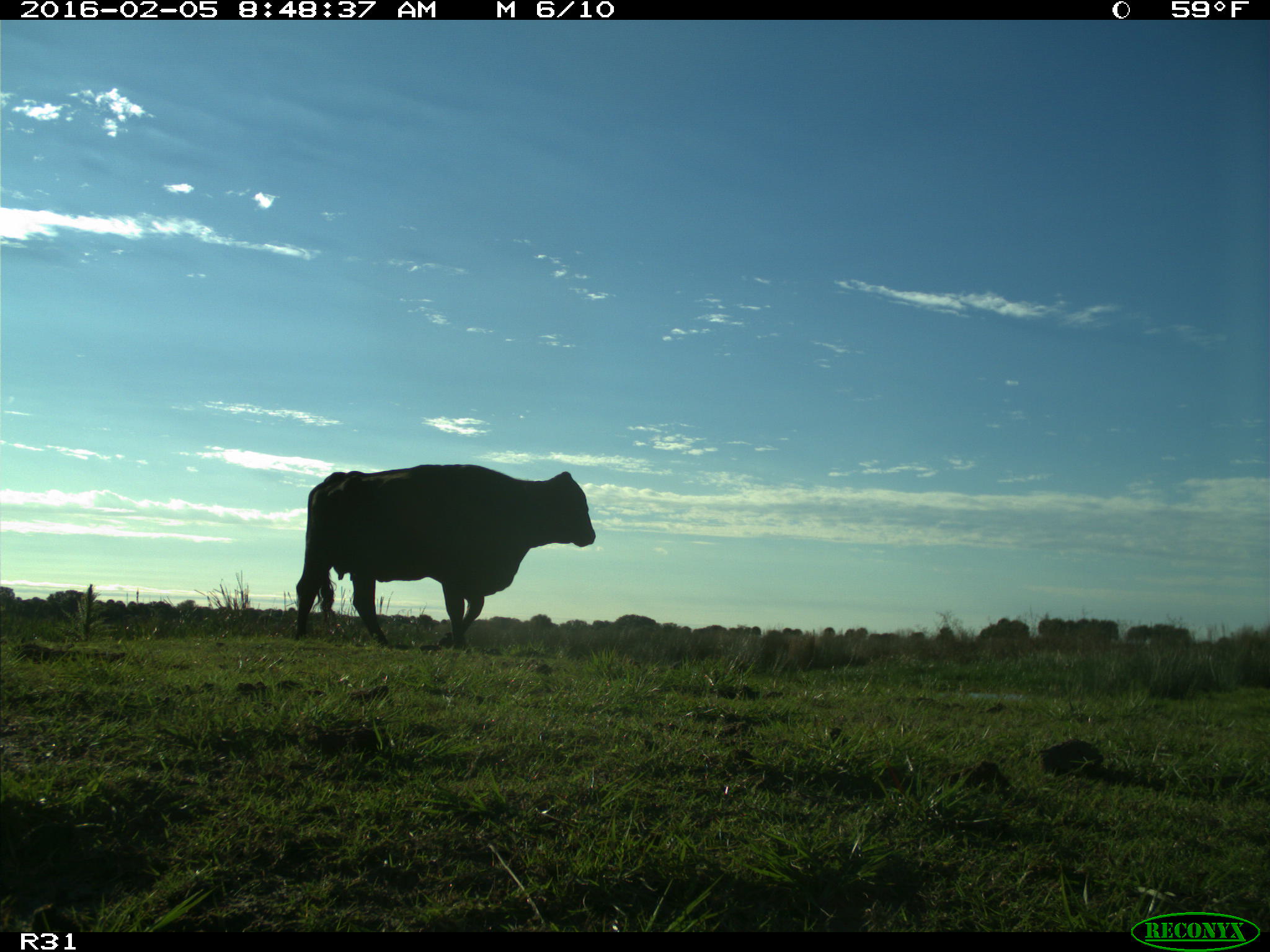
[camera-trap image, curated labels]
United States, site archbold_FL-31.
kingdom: Animalia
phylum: Chordata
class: Mammalia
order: Artiodactyla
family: Bovidae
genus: Bos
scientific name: Bos taurus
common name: domestic cow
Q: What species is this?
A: Bos taurus (domestic cow).